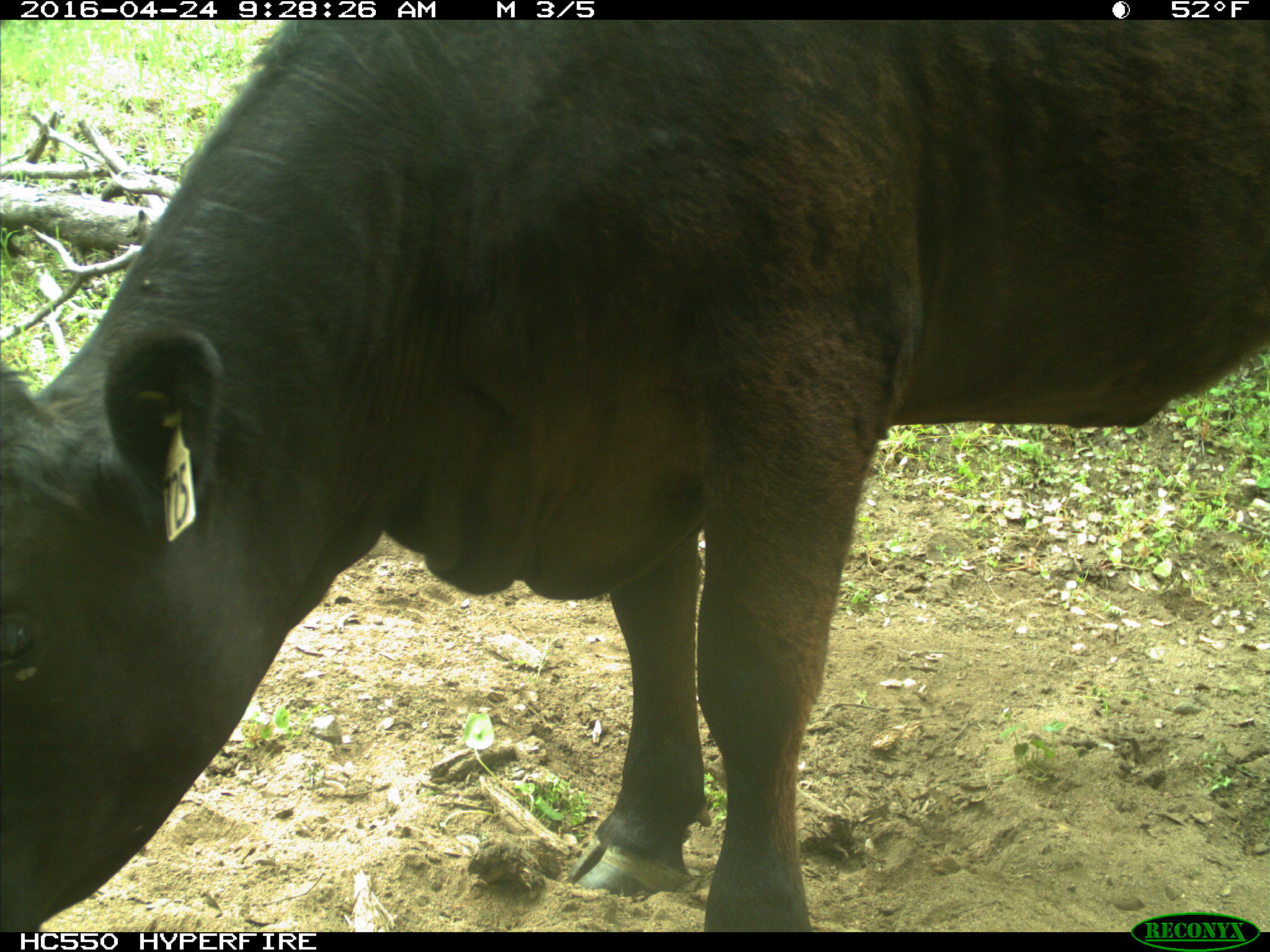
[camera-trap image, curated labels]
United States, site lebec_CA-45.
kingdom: Animalia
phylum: Chordata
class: Mammalia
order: Artiodactyla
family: Bovidae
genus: Bos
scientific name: Bos taurus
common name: domestic cow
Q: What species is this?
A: Bos taurus (domestic cow).